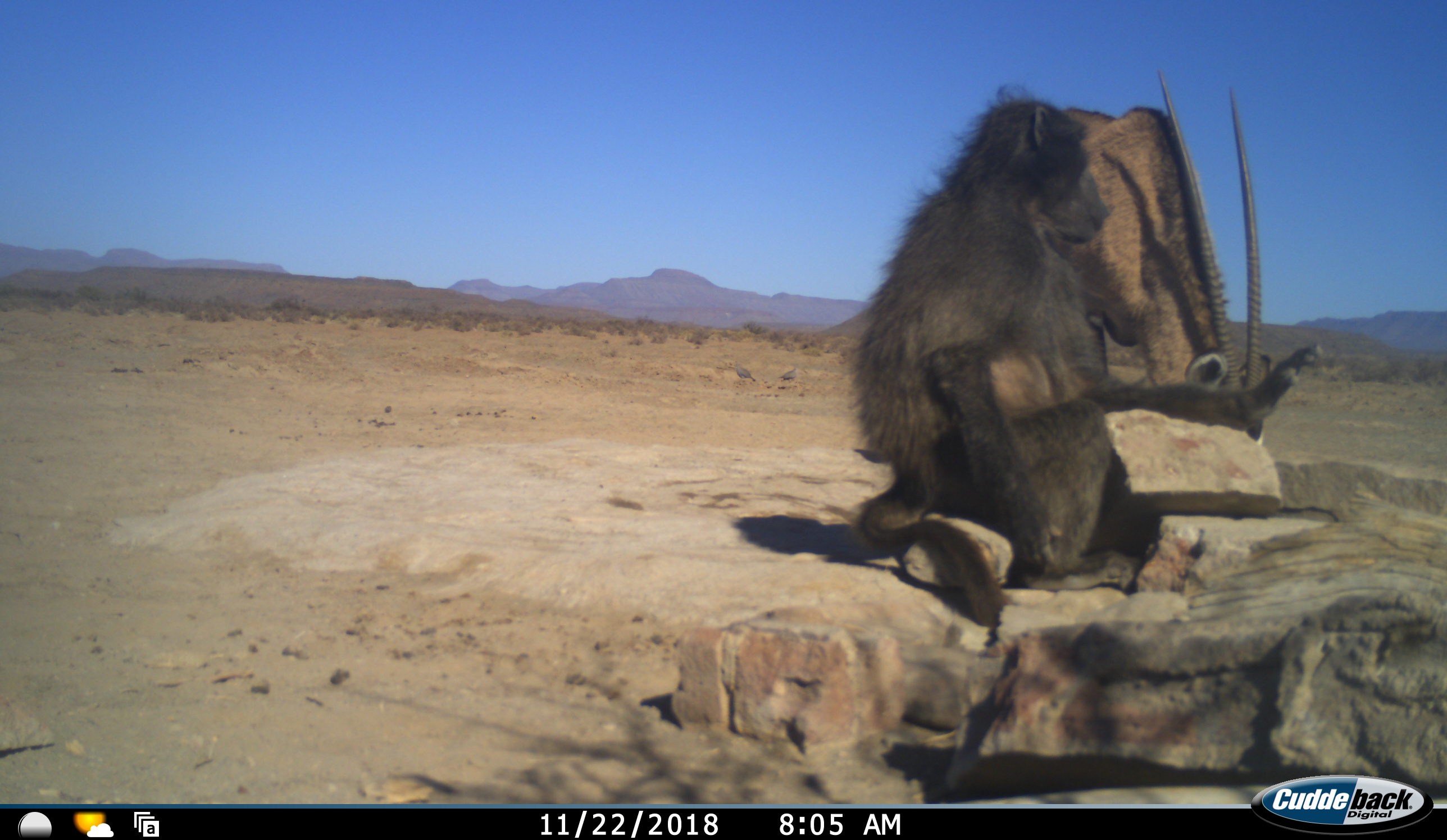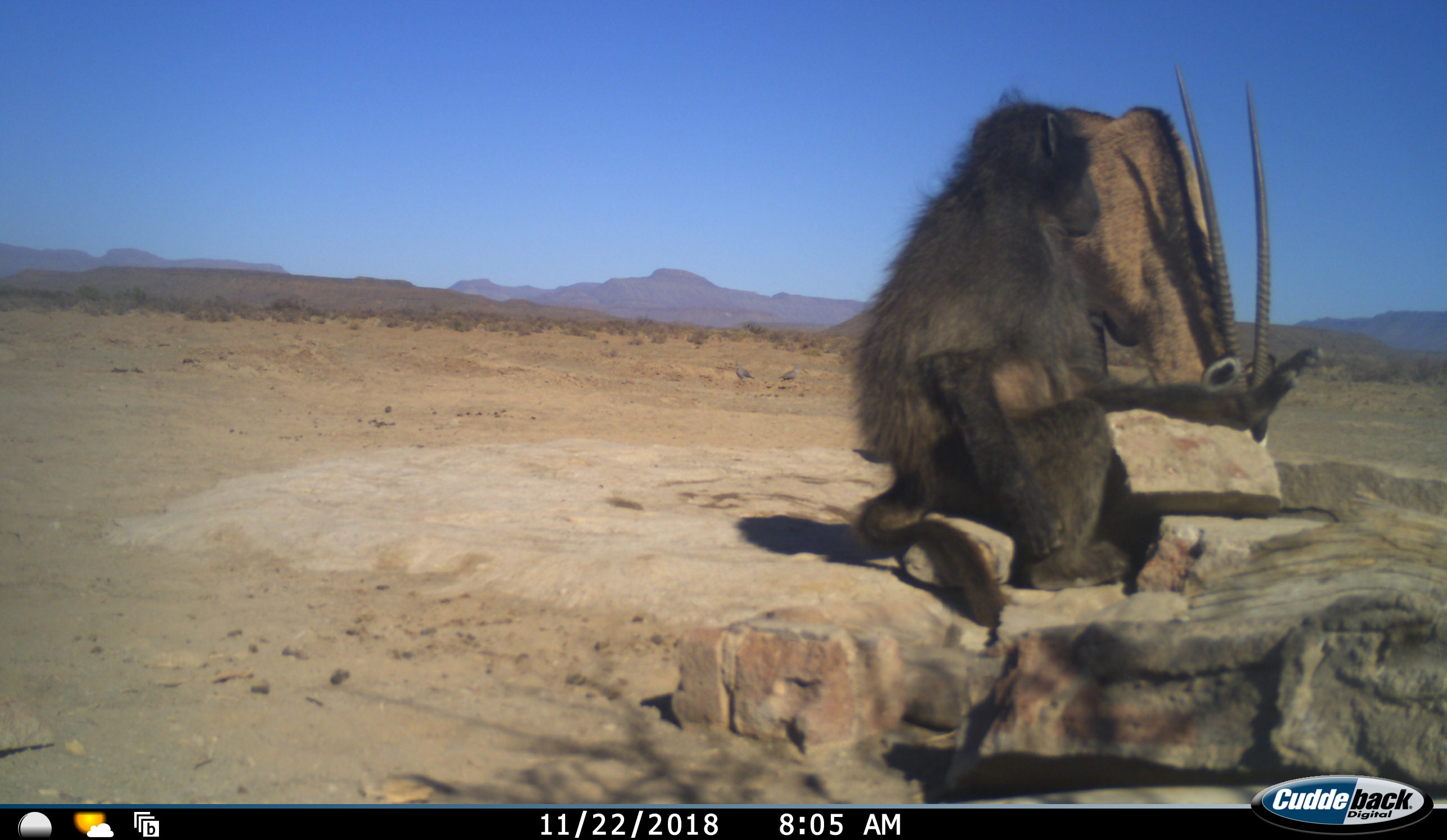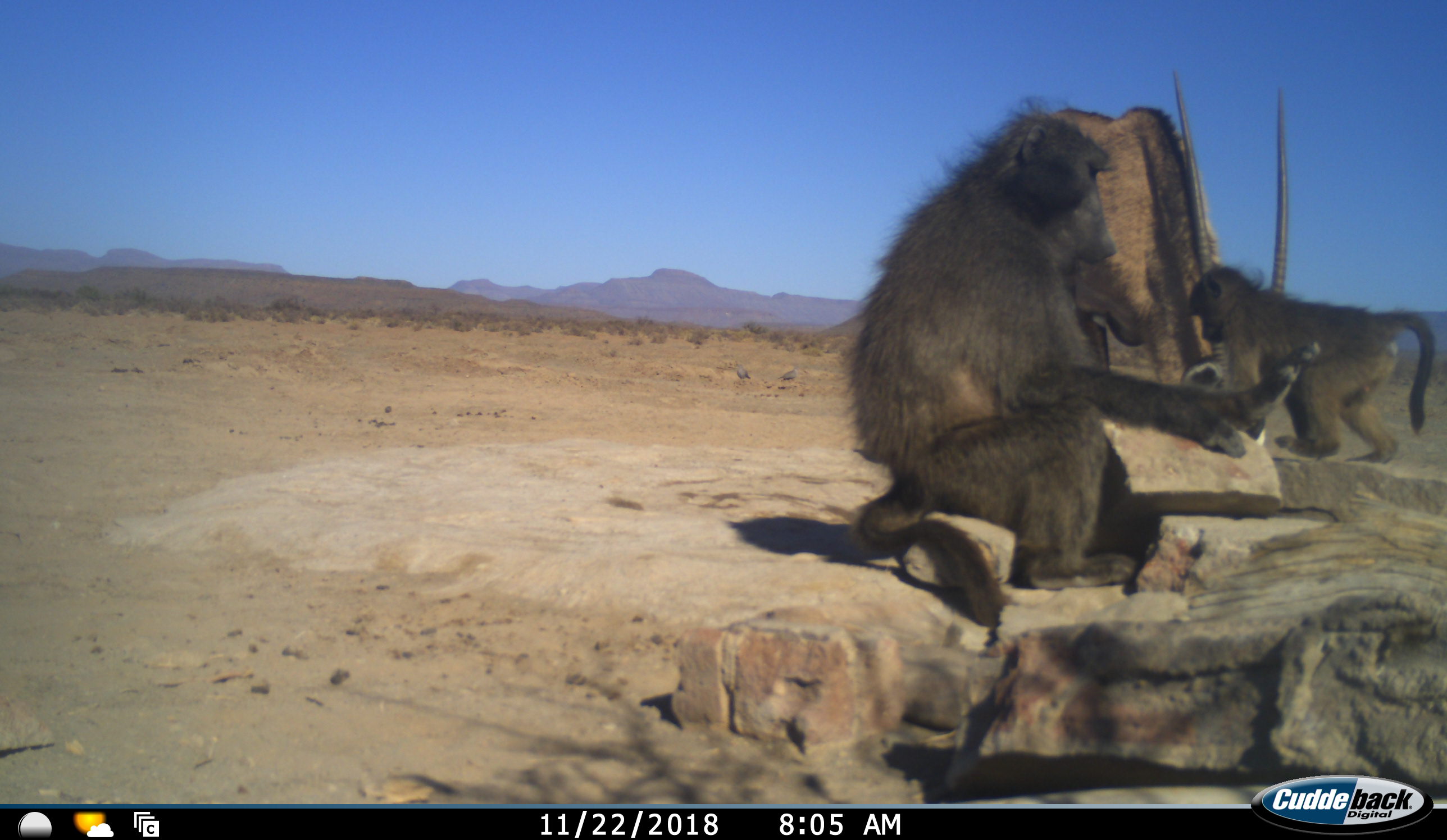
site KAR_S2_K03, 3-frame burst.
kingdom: Animalia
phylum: Chordata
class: Mammalia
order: Primates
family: Cercopithecidae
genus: Papio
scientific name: Papio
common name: baboon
Baboon (Papio), count 2. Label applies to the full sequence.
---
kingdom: Animalia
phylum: Chordata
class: Mammalia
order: Artiodactyla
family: Bovidae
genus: Oryx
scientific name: Oryx gazella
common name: gemsbok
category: oryx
Oryx (gemsbok) (Oryx gazella), count 1. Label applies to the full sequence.